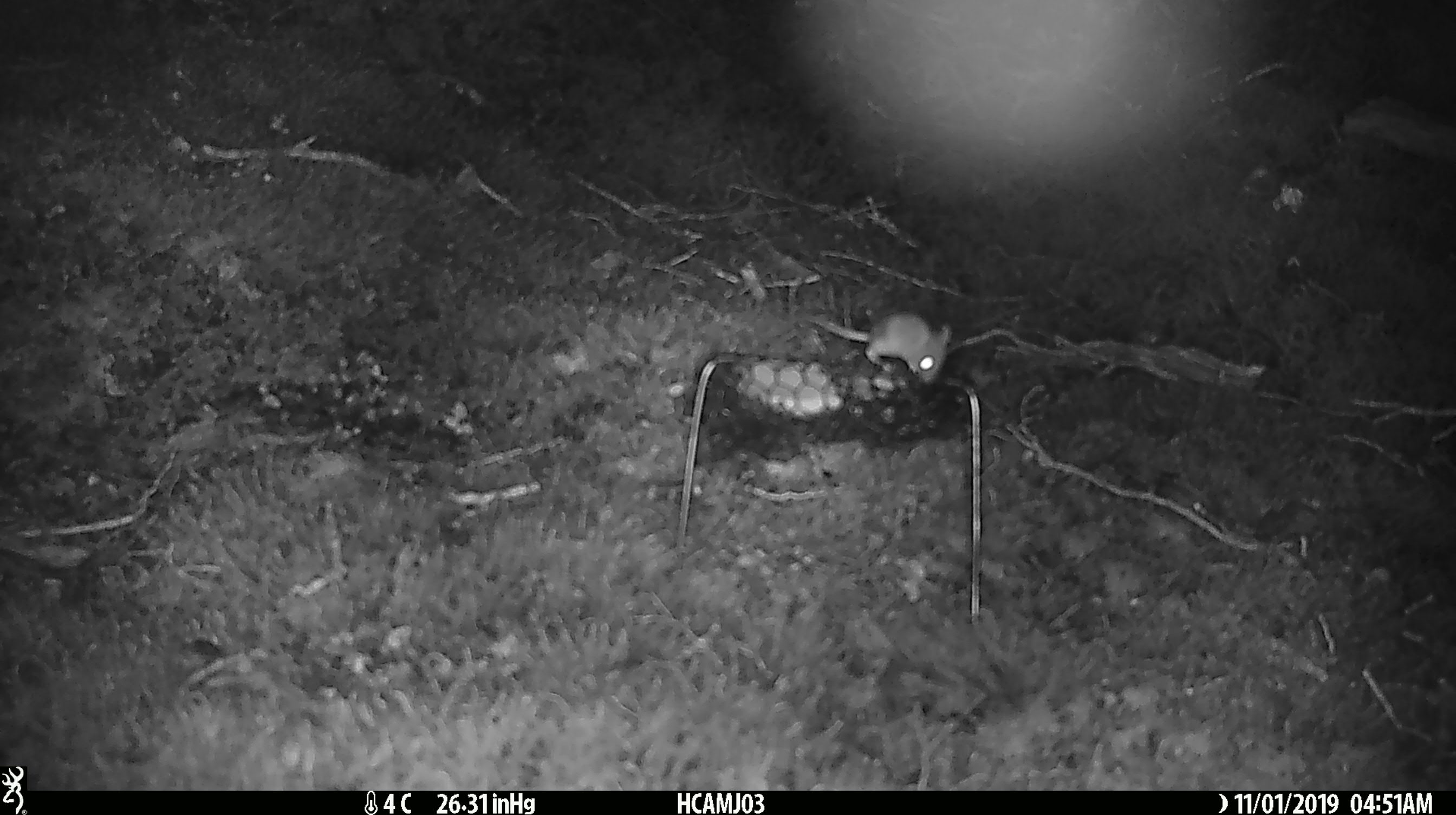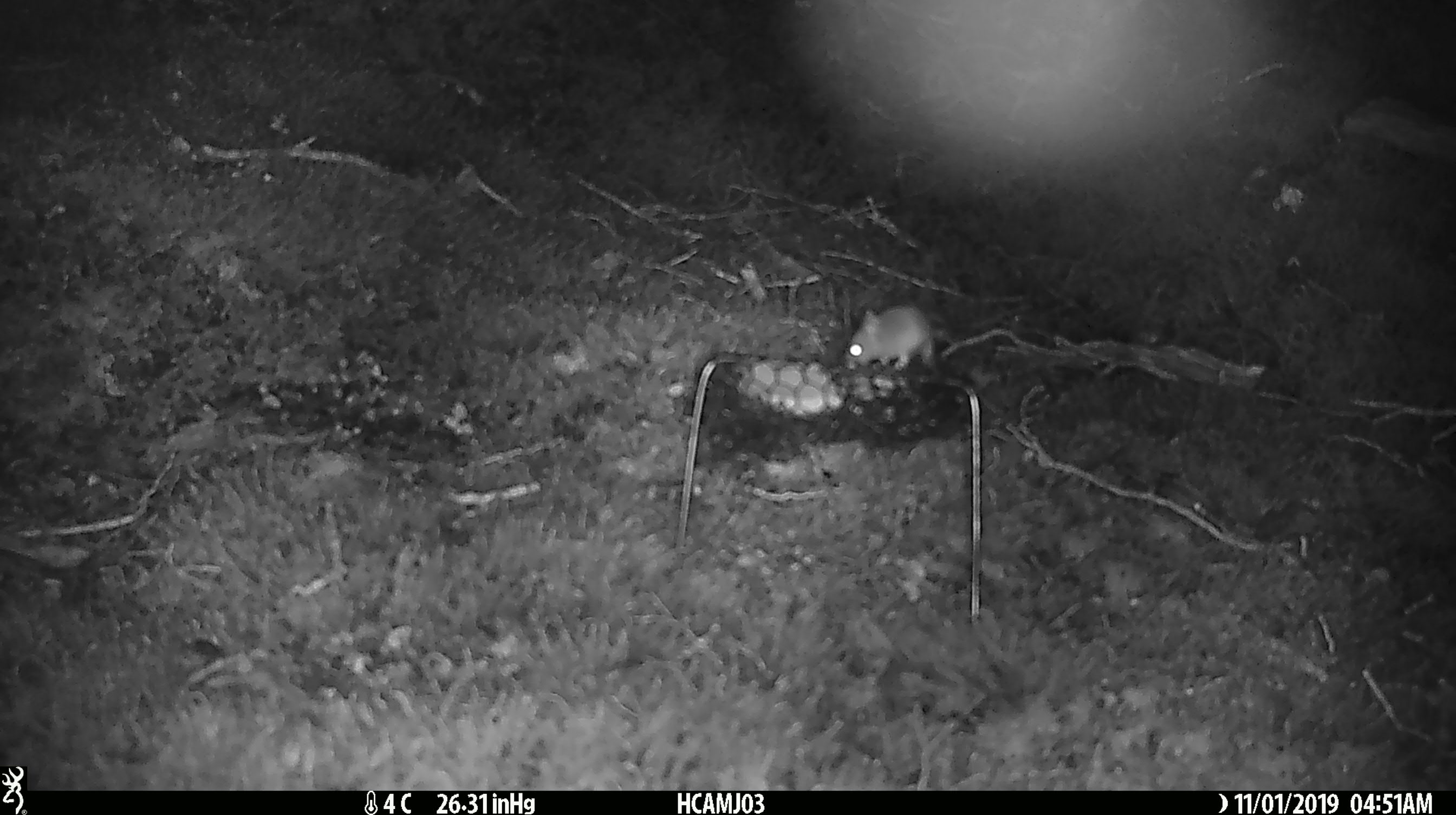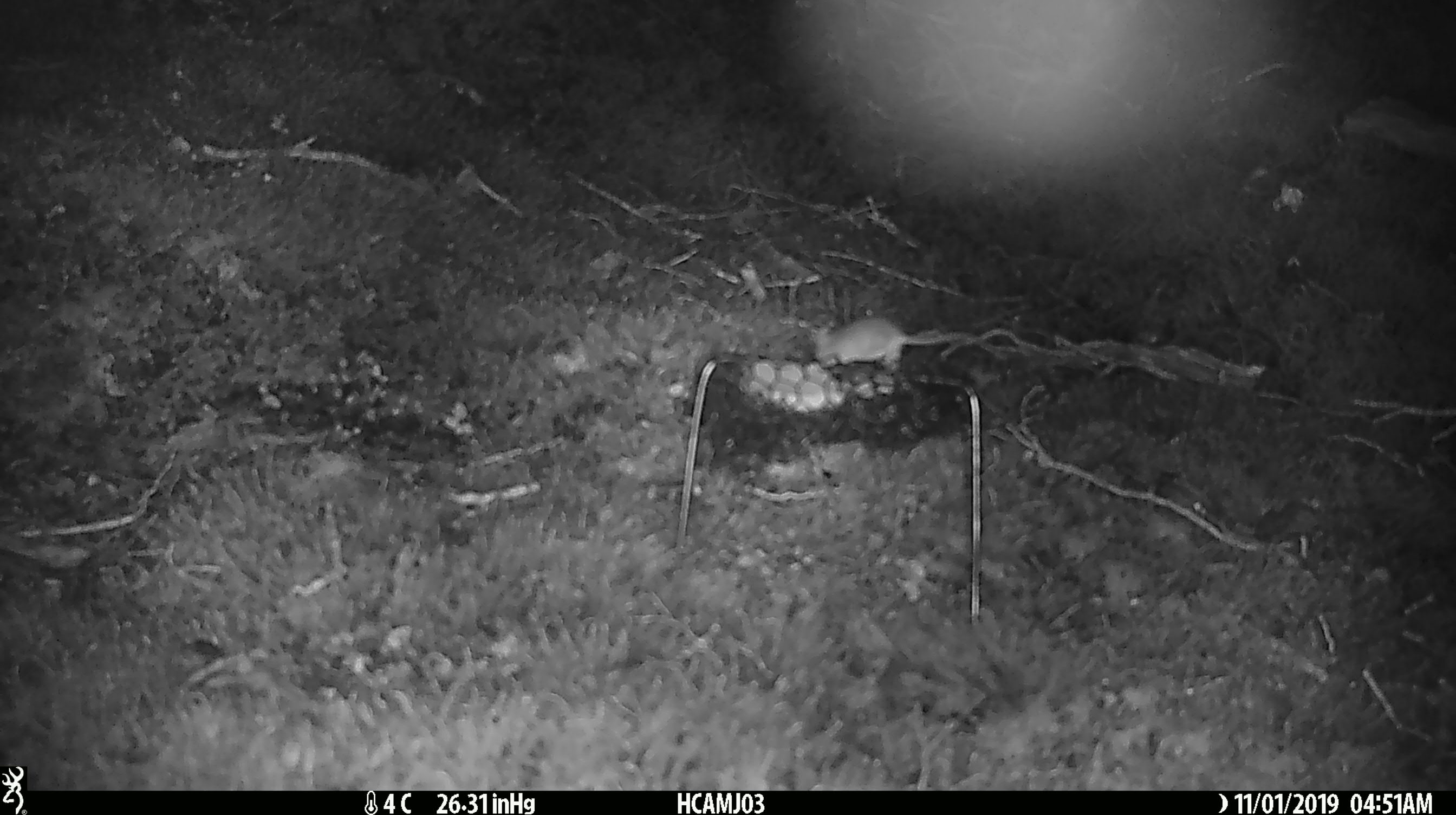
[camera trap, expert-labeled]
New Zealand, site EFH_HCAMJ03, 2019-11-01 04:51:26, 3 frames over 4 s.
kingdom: Animalia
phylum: Chordata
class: Mammalia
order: Rodentia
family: Muridae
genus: Mus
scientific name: Mus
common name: mouse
Mouse (Mus).